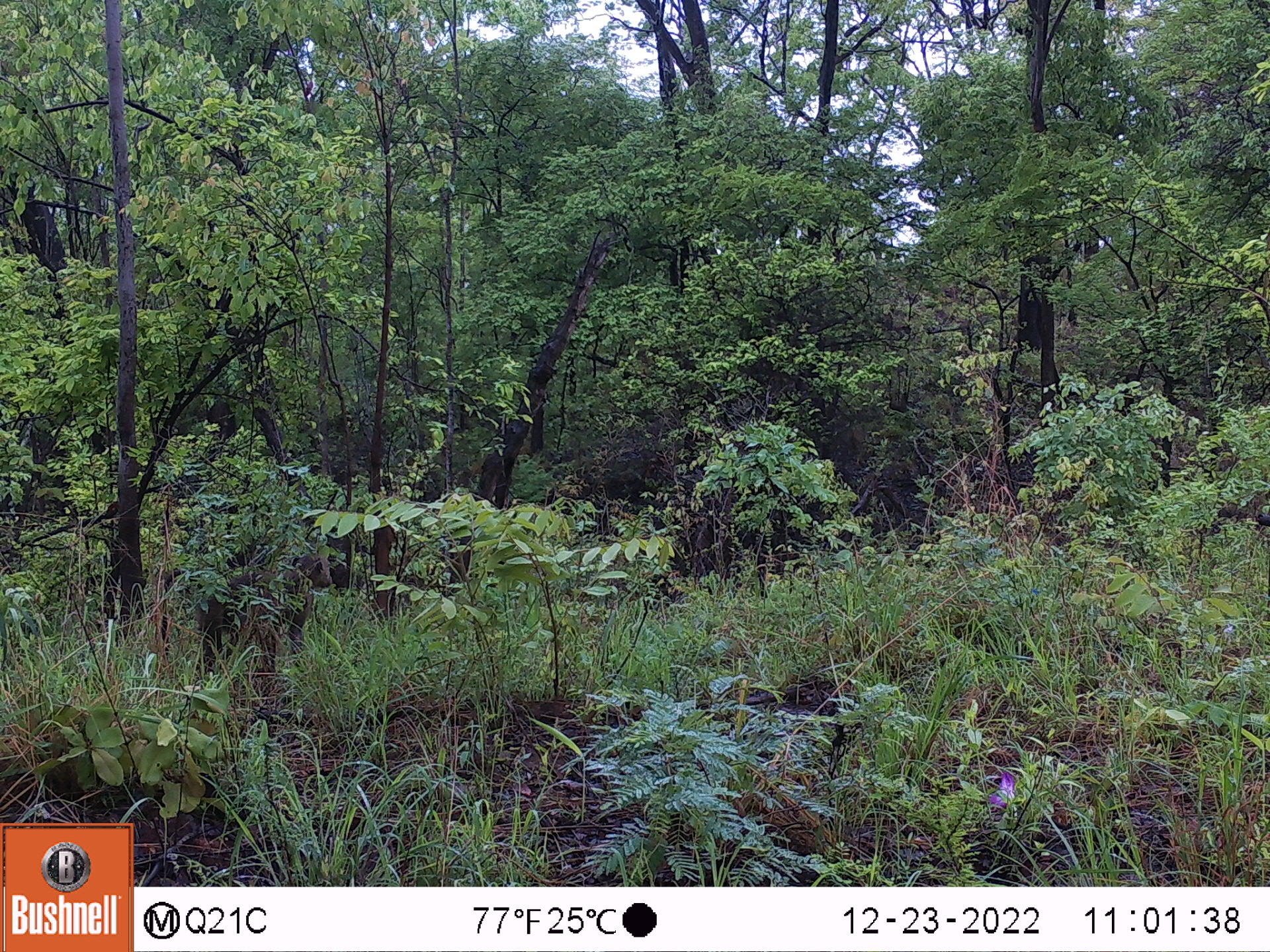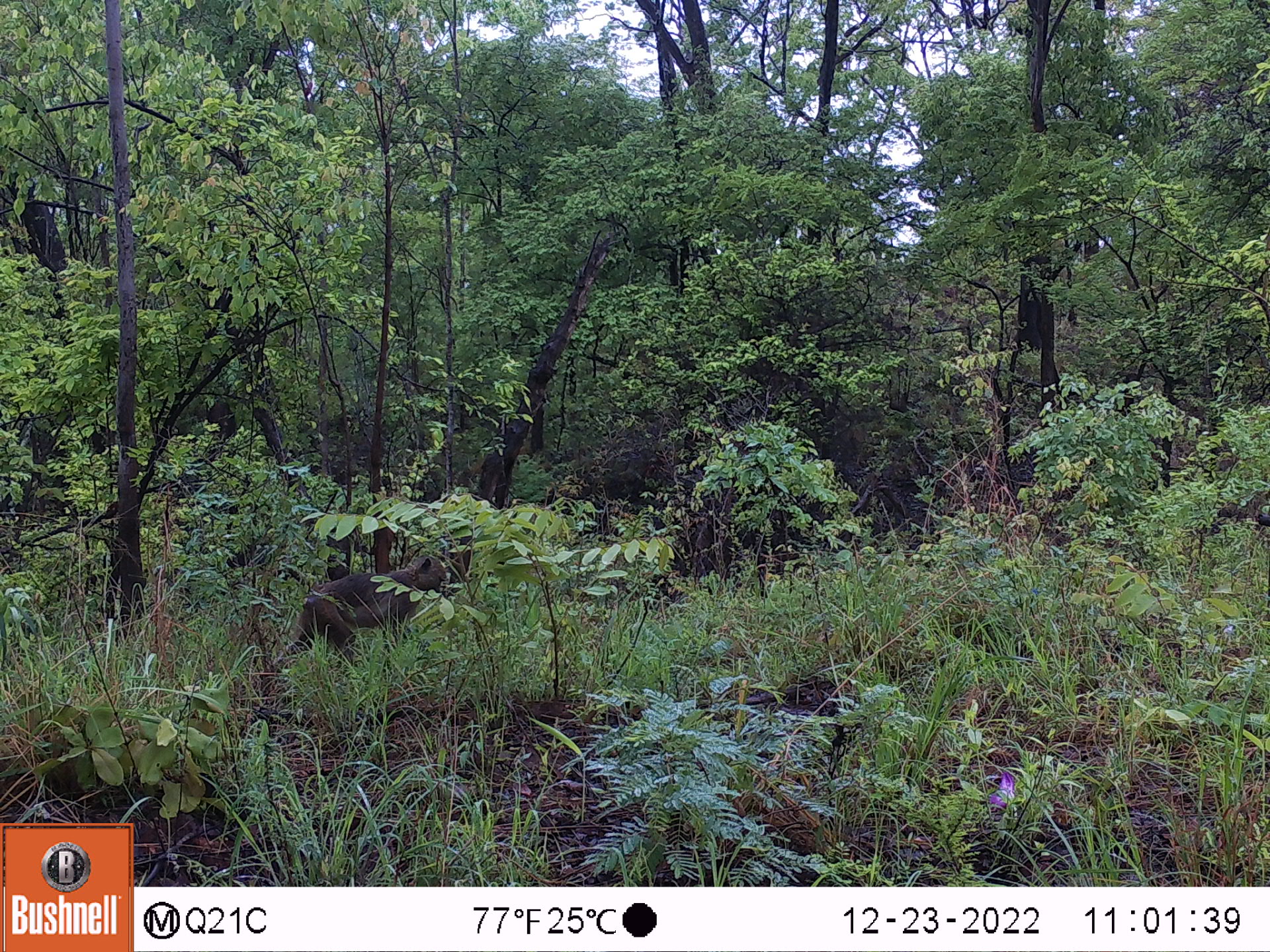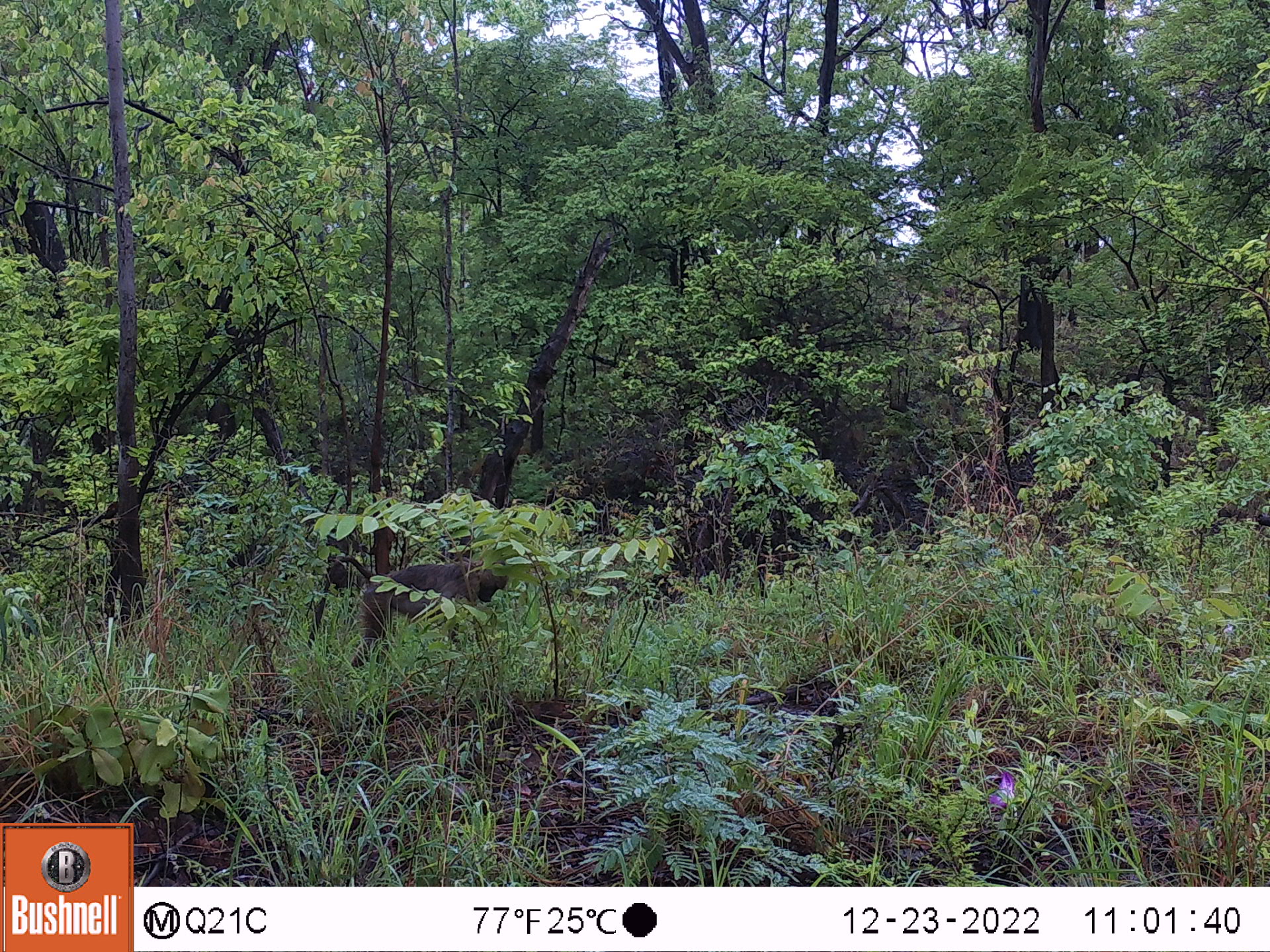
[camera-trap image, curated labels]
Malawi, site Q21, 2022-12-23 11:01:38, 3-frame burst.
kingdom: Animalia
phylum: Chordata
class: Mammalia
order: Primates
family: Cercopithecidae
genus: Papio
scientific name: Papio cynocephalus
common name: yellow baboon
Yellow baboon (Papio cynocephalus), count 1.